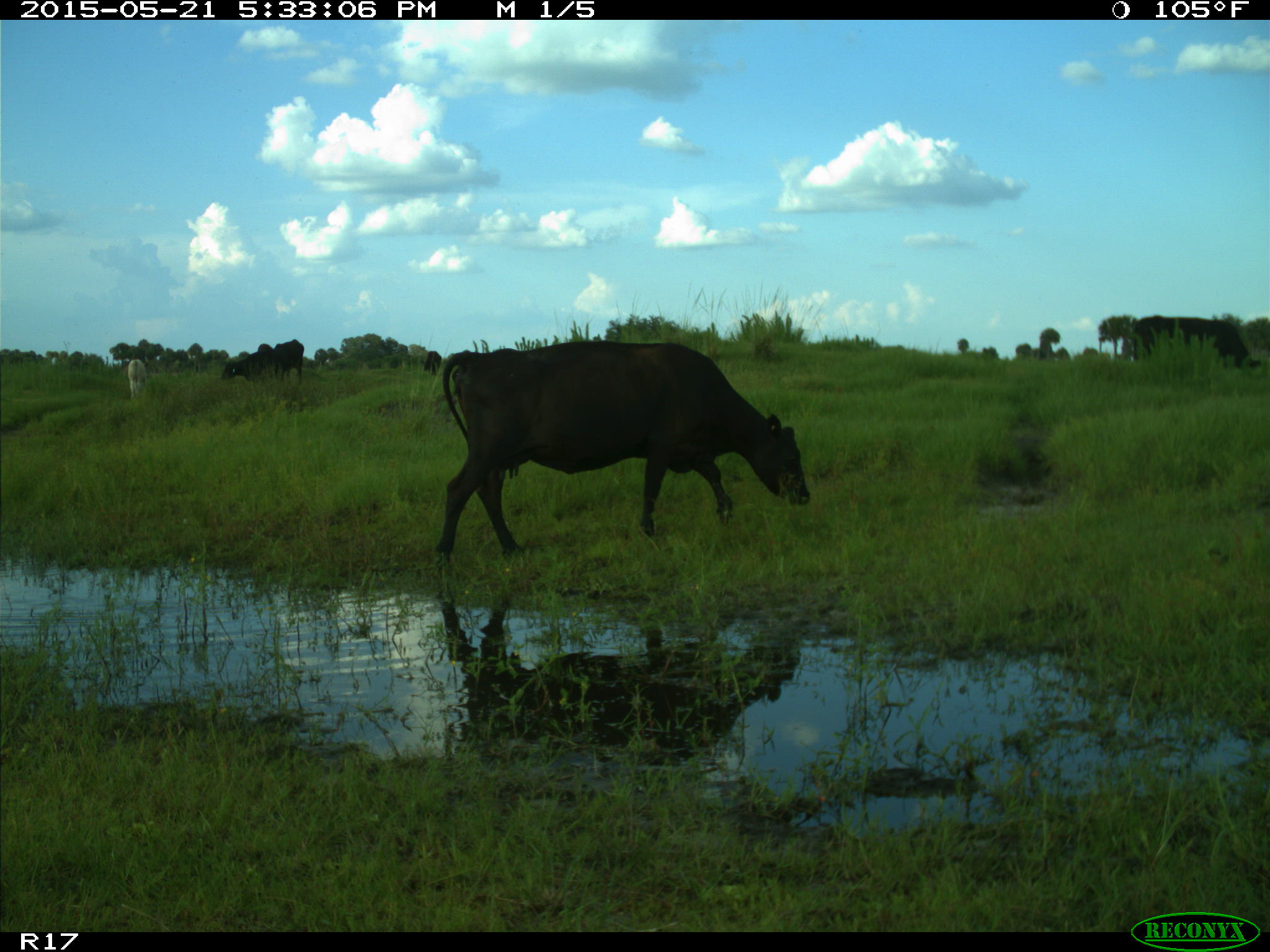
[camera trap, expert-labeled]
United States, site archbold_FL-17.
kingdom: Animalia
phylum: Chordata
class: Mammalia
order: Artiodactyla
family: Bovidae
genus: Bos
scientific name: Bos taurus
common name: domestic cow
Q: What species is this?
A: Bos taurus (domestic cow).